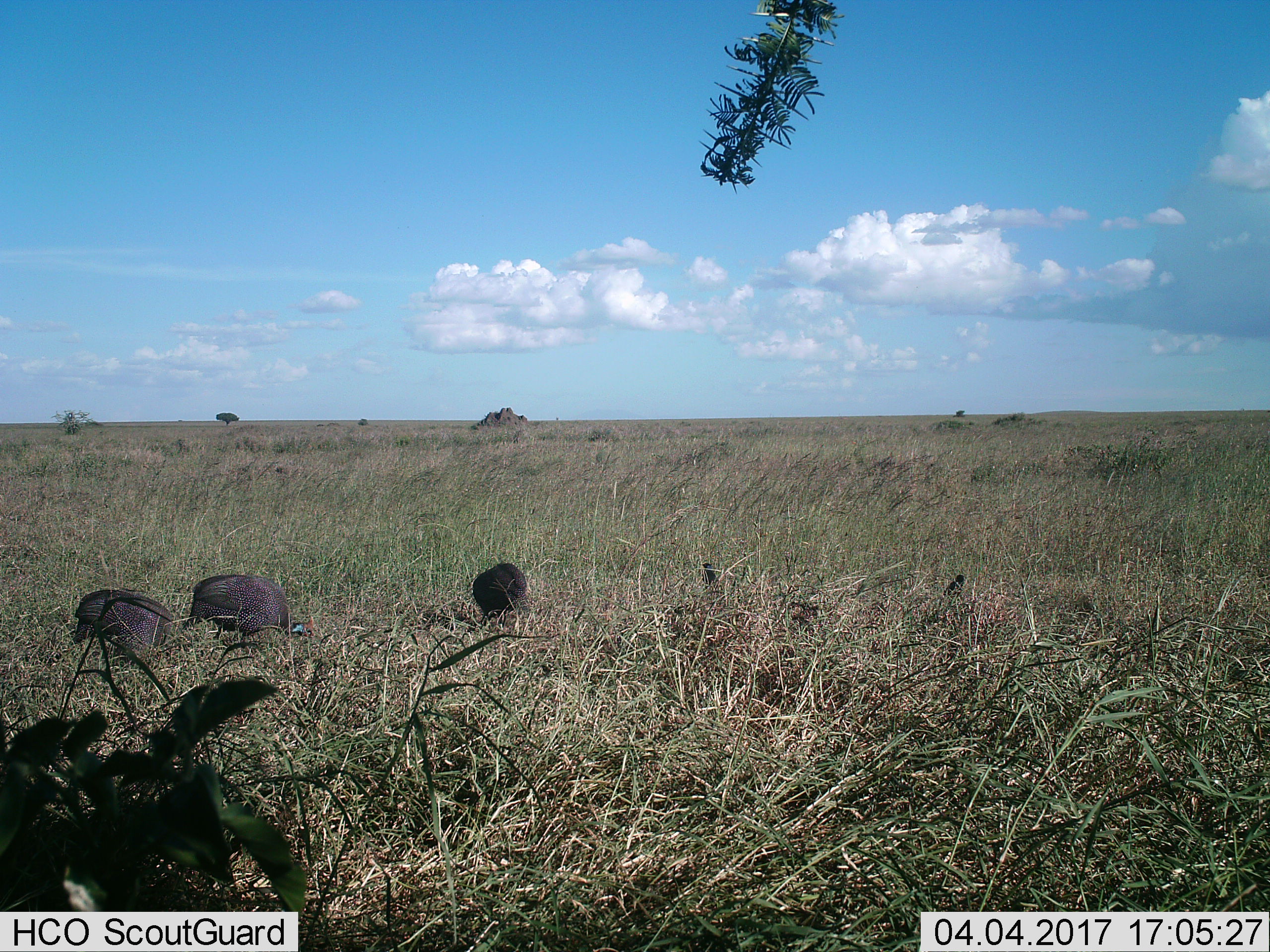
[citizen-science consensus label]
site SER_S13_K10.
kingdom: Animalia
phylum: Chordata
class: Aves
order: Galliformes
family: Numididae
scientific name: Numididae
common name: guineafowl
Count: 3.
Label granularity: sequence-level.